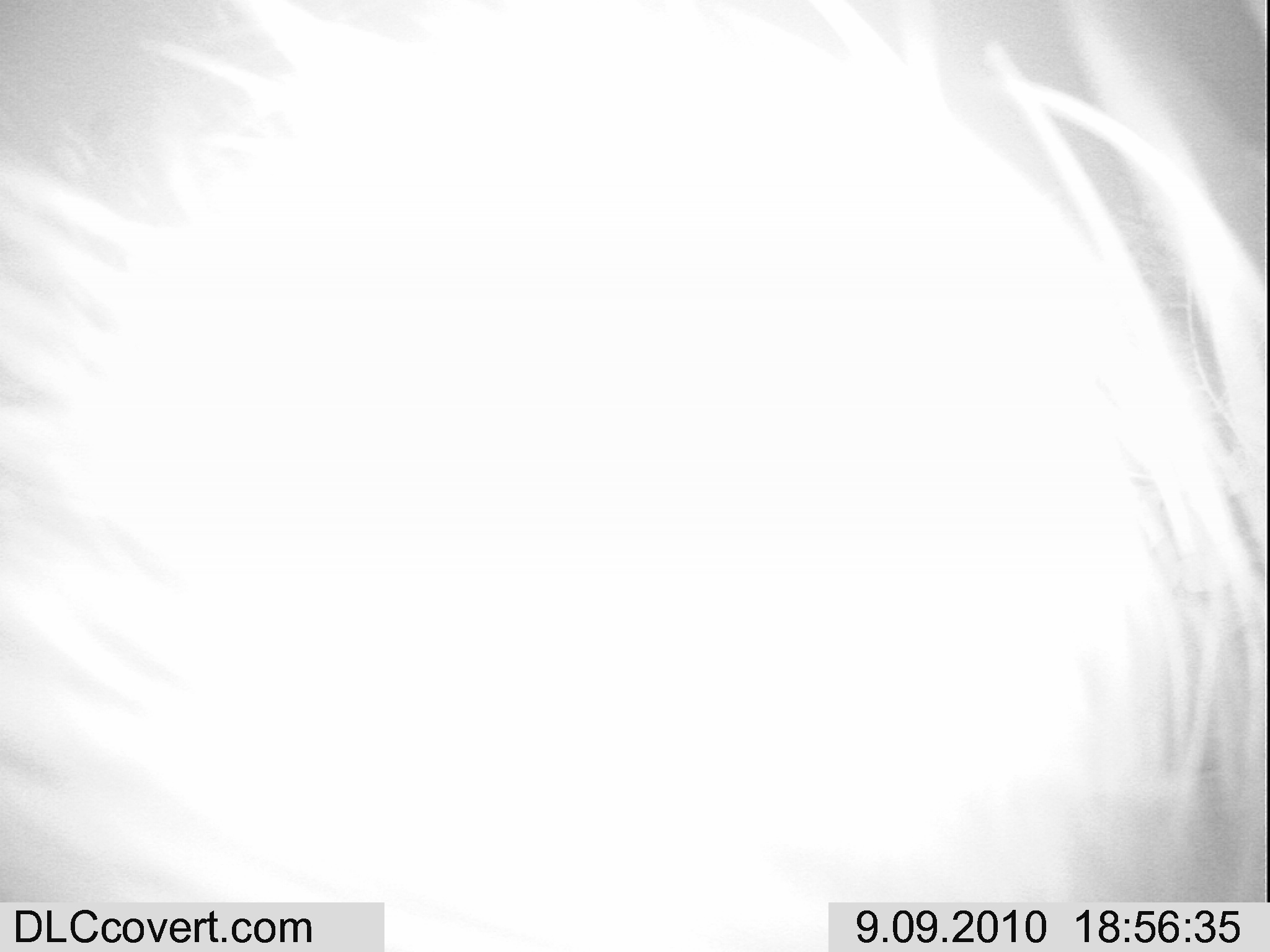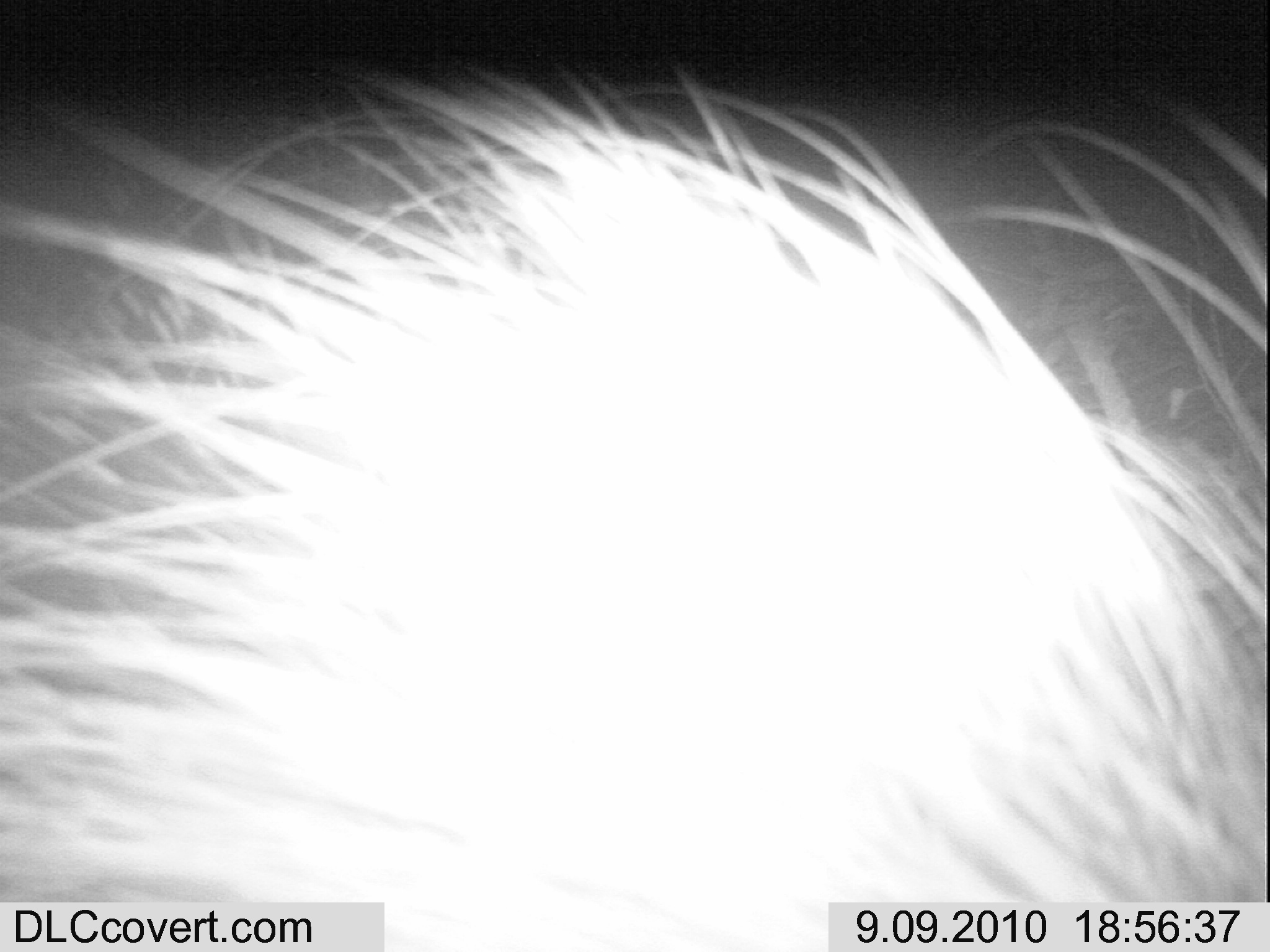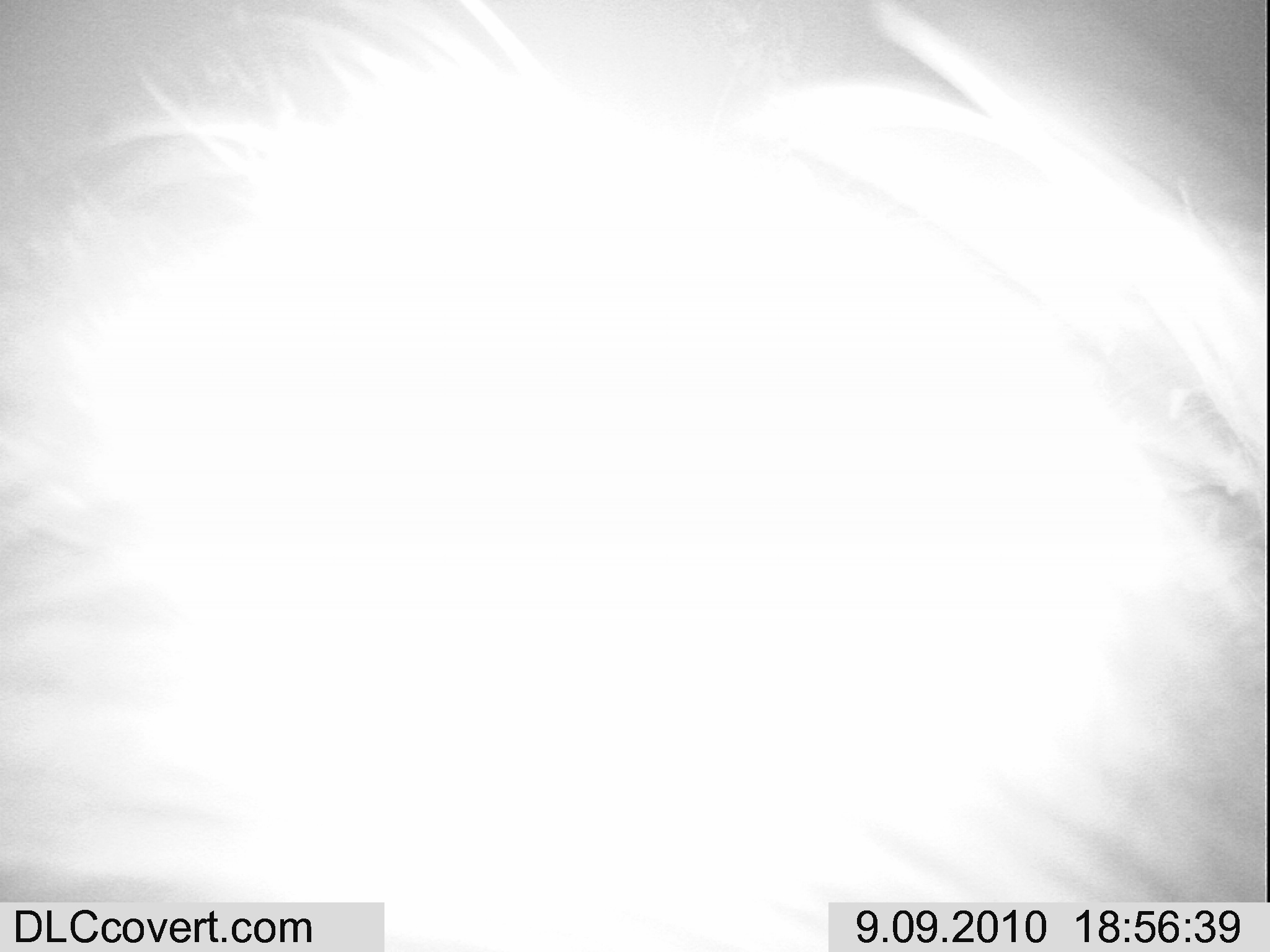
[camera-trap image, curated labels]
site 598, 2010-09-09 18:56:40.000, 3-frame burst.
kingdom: Animalia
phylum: Chordata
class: Mammalia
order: Rodentia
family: Hystricidae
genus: Hystrix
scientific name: Hystrix cristata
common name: crested porcupine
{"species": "Hystrix cristata (crested porcupine)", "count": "1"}